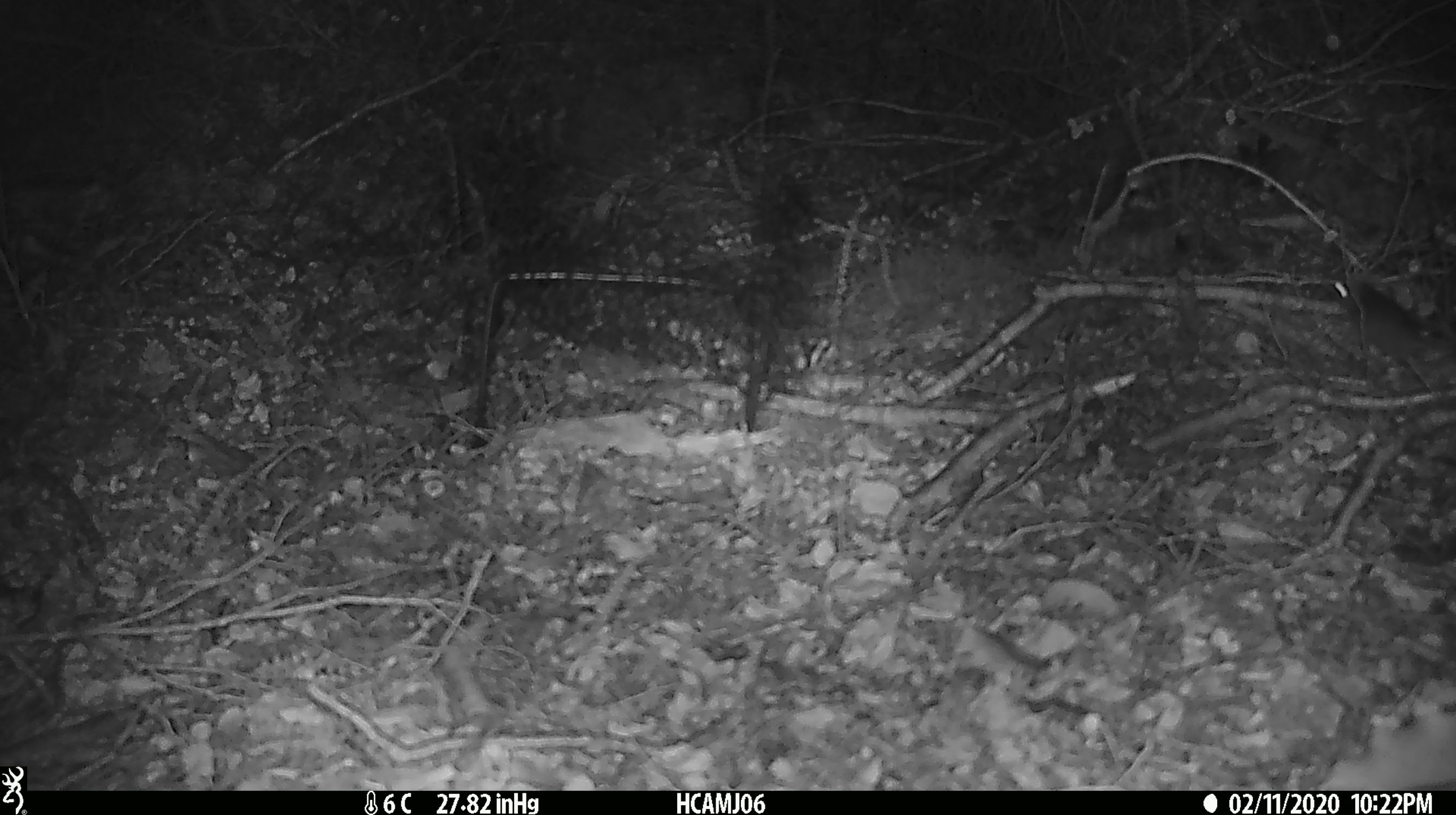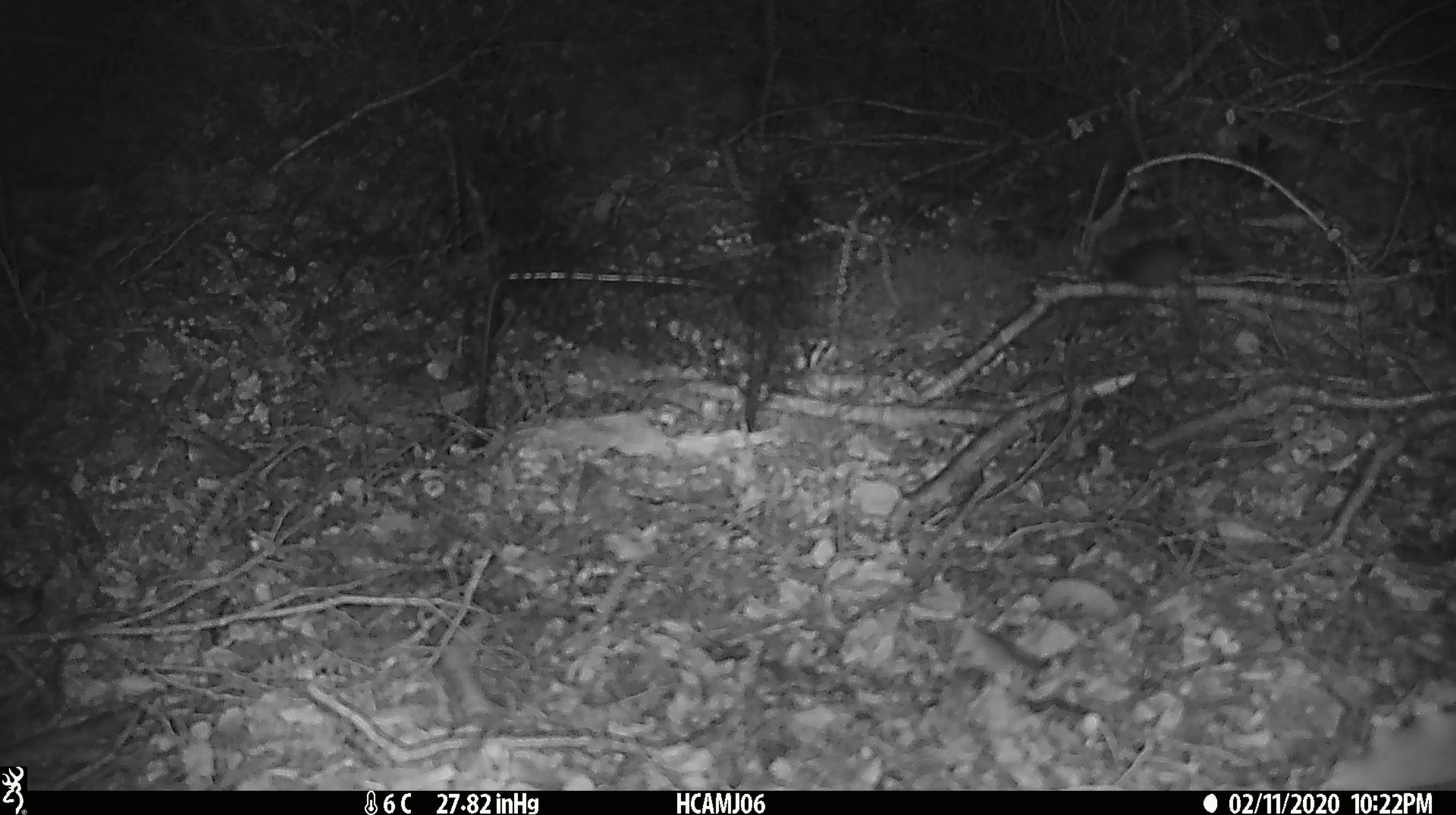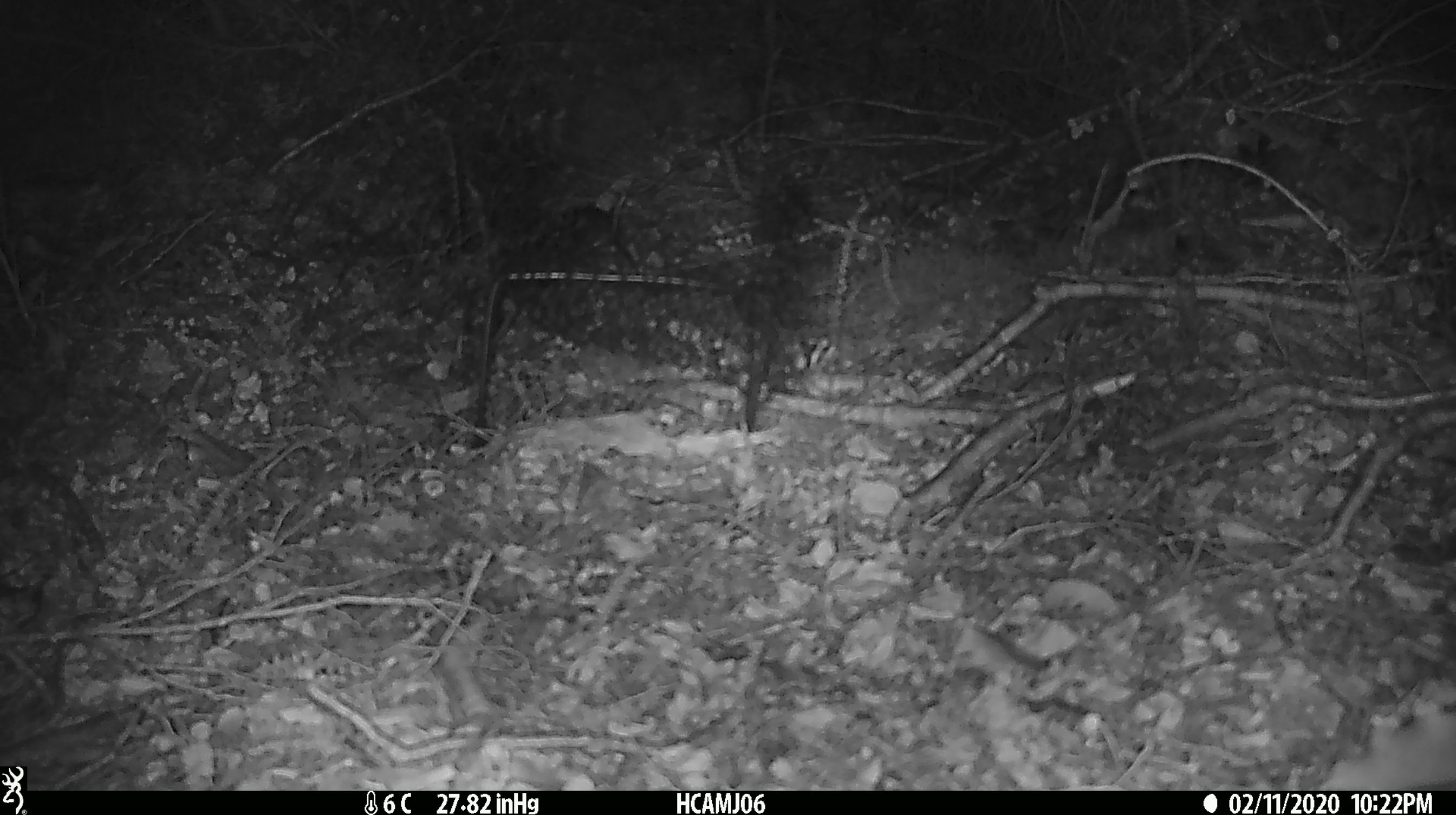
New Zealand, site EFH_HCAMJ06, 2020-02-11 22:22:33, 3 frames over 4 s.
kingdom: Animalia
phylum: Chordata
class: Mammalia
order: Rodentia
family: Muridae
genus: Mus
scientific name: Mus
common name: mouse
Mouse (Mus).